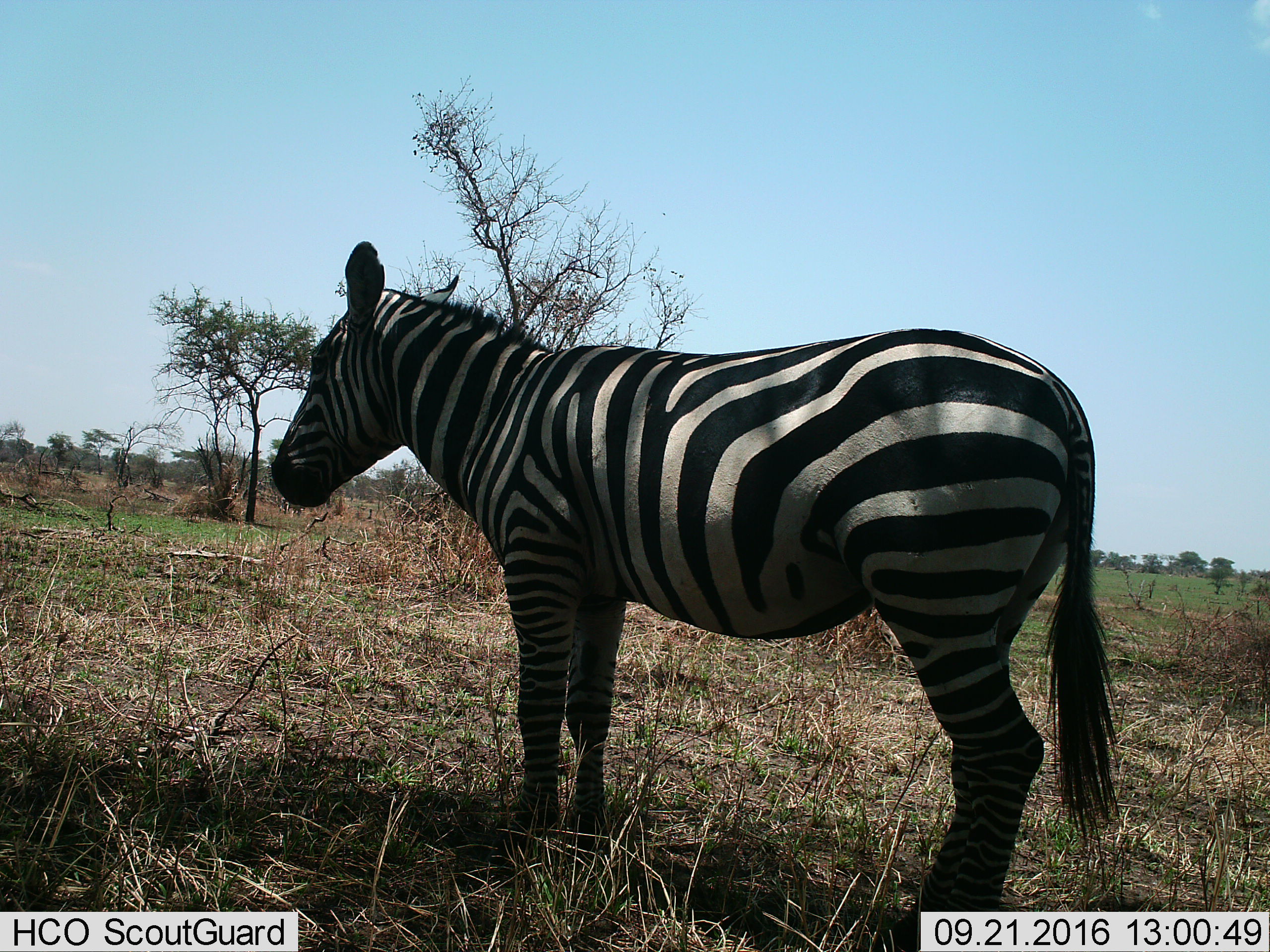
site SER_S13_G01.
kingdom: Animalia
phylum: Chordata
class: Mammalia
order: Perissodactyla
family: Equidae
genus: Equus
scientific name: Equus quagga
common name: plains zebra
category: zebraplains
Zebraplains (plains zebra) (Equus quagga), count 1. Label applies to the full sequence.